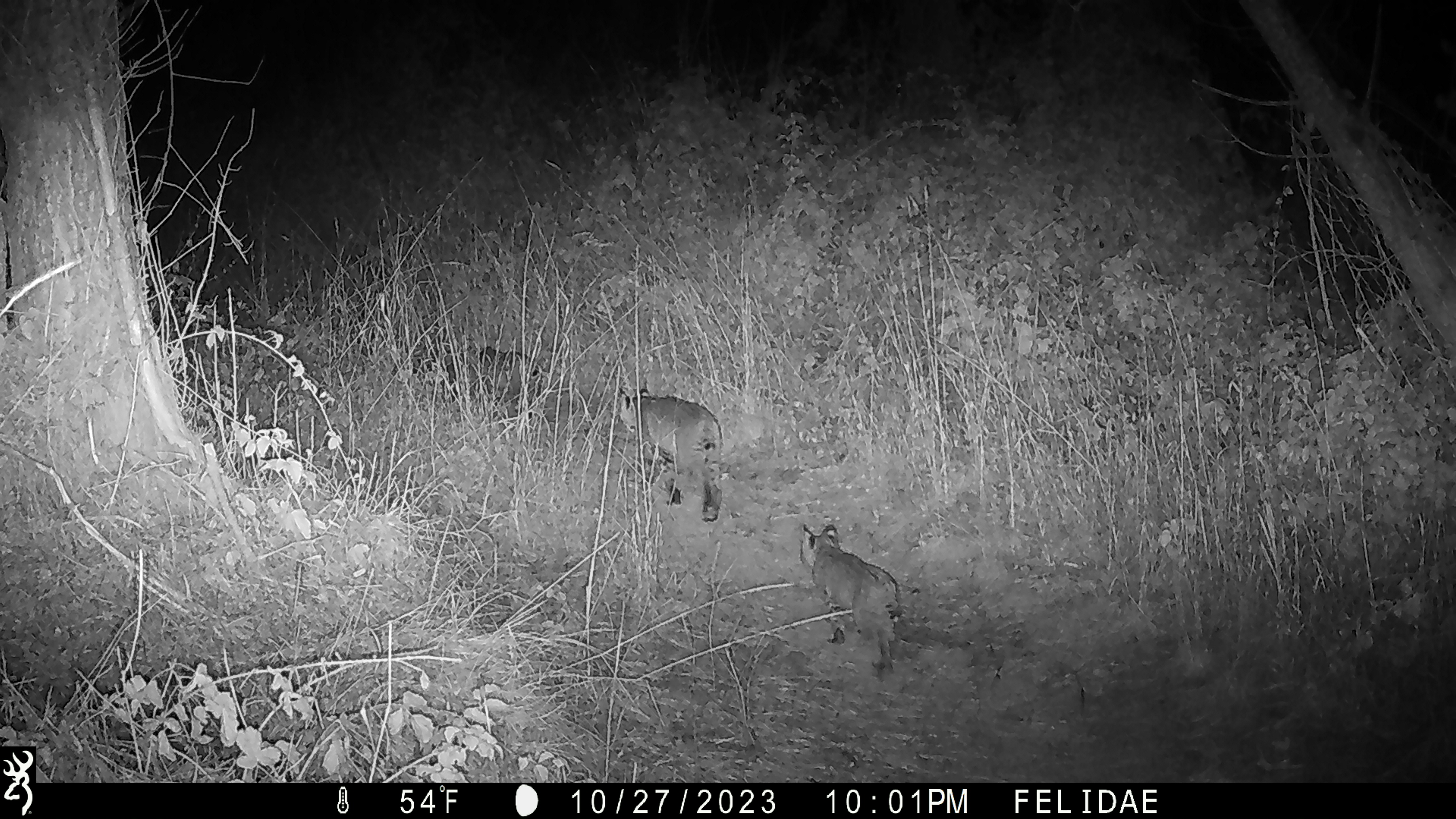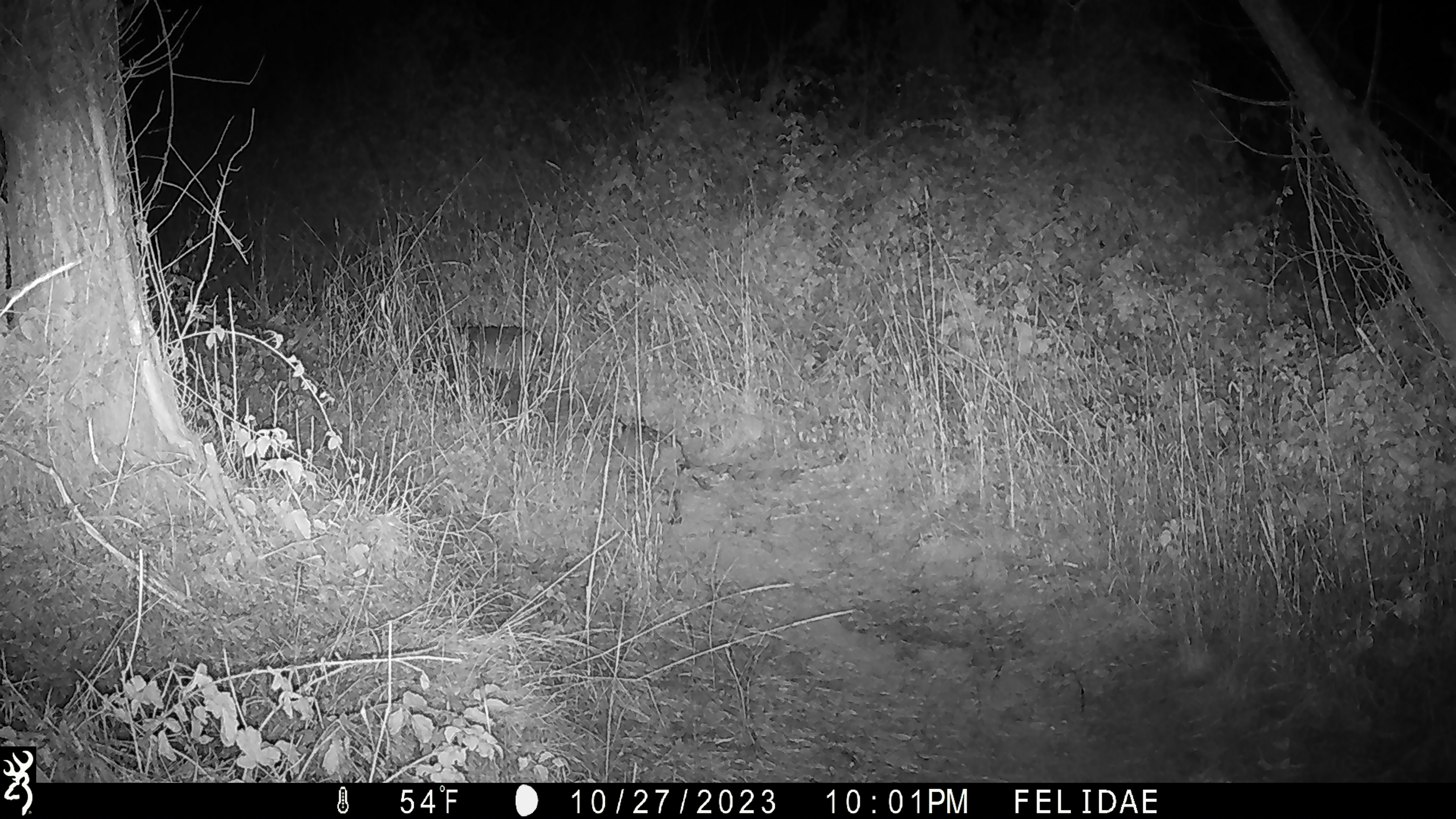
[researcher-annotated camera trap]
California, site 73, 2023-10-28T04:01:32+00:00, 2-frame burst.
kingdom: Animalia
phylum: Chordata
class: Mammalia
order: Carnivora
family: Felidae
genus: Lynx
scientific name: Lynx rufus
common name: bobcat